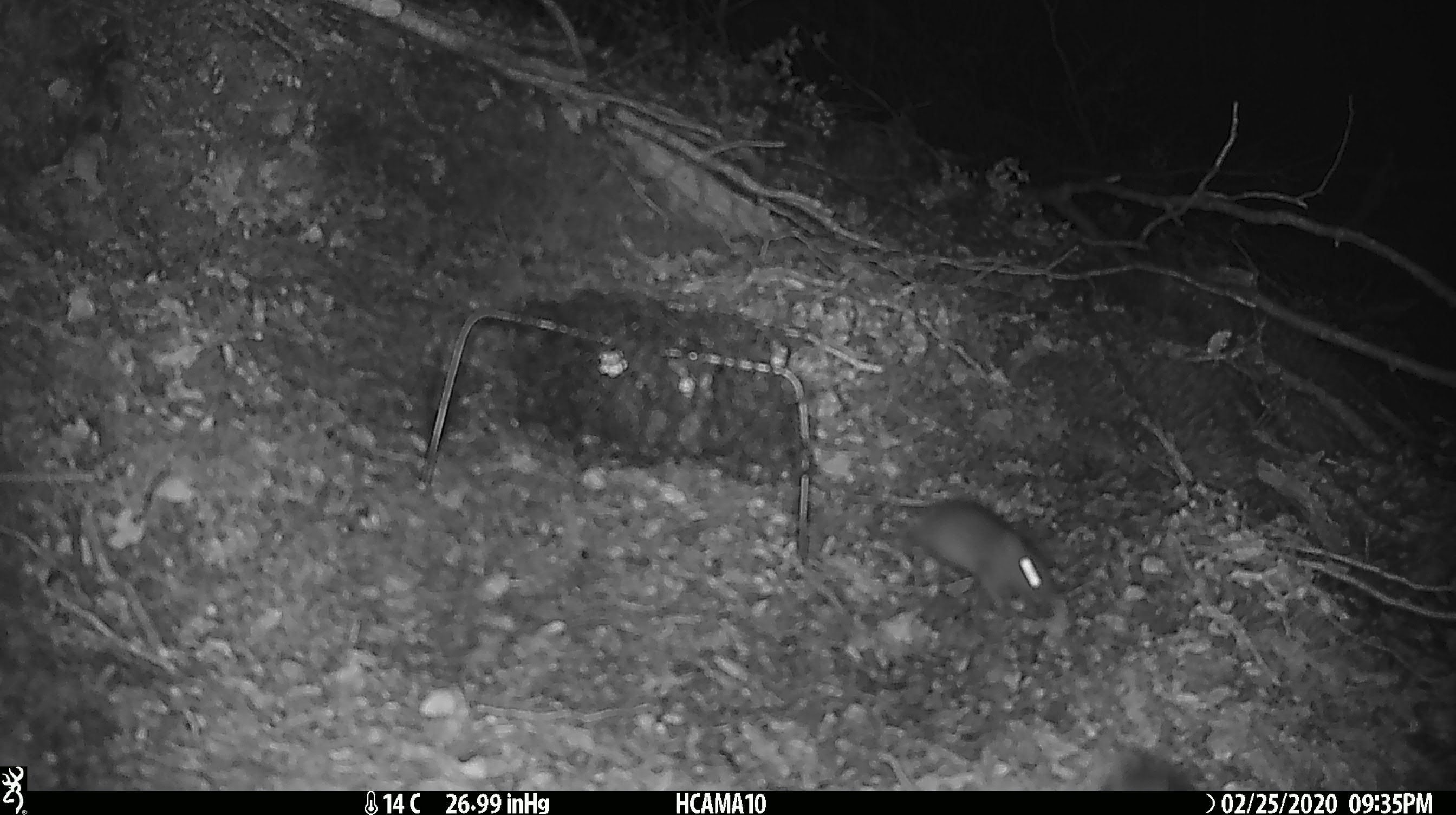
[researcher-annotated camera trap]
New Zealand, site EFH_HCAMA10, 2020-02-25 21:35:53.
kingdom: Animalia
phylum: Chordata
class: Mammalia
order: Rodentia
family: Muridae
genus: Mus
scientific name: Mus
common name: mouse